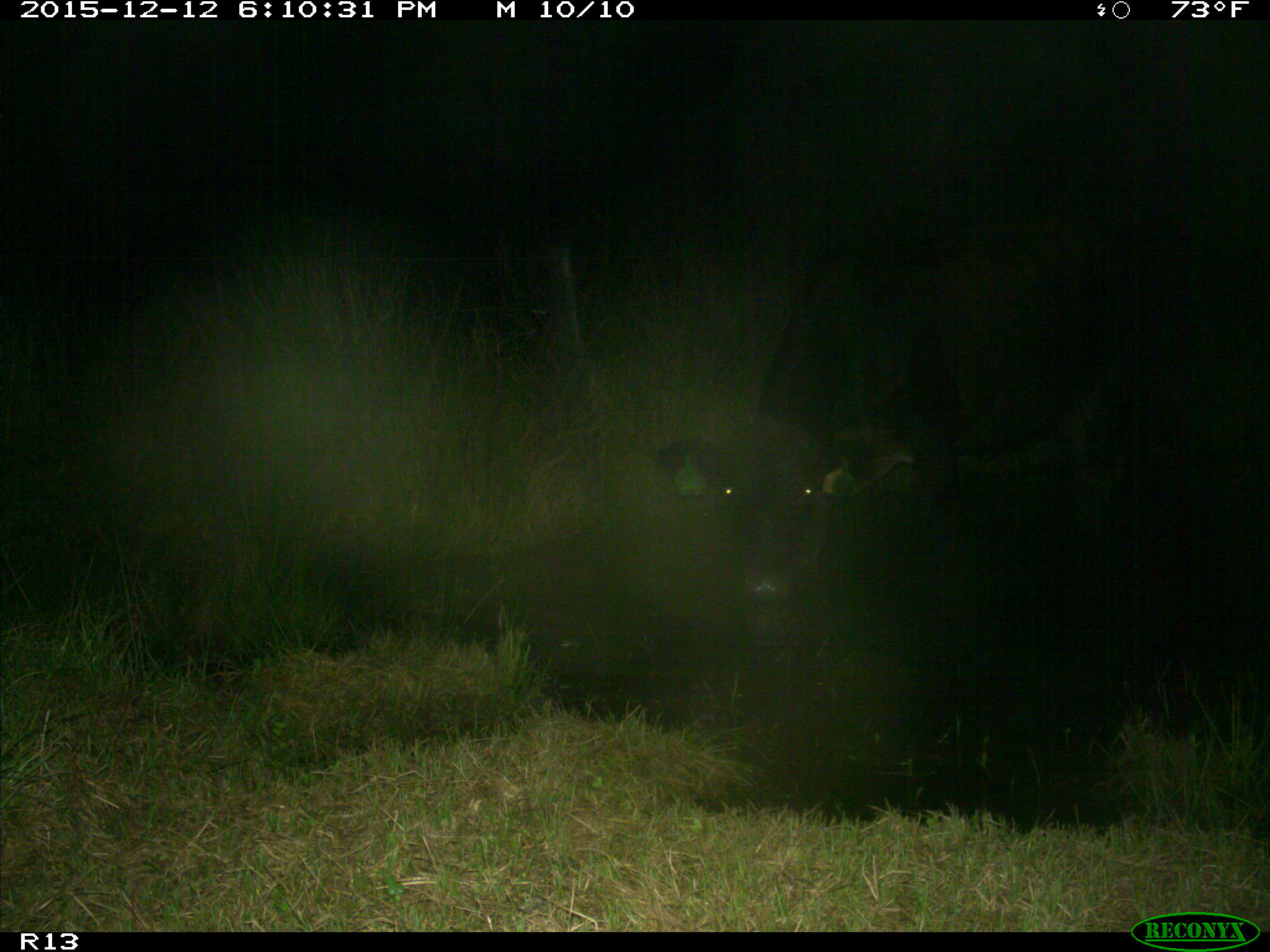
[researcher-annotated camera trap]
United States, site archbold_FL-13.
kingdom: Animalia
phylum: Chordata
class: Mammalia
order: Artiodactyla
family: Bovidae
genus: Bos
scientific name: Bos taurus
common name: domestic cow